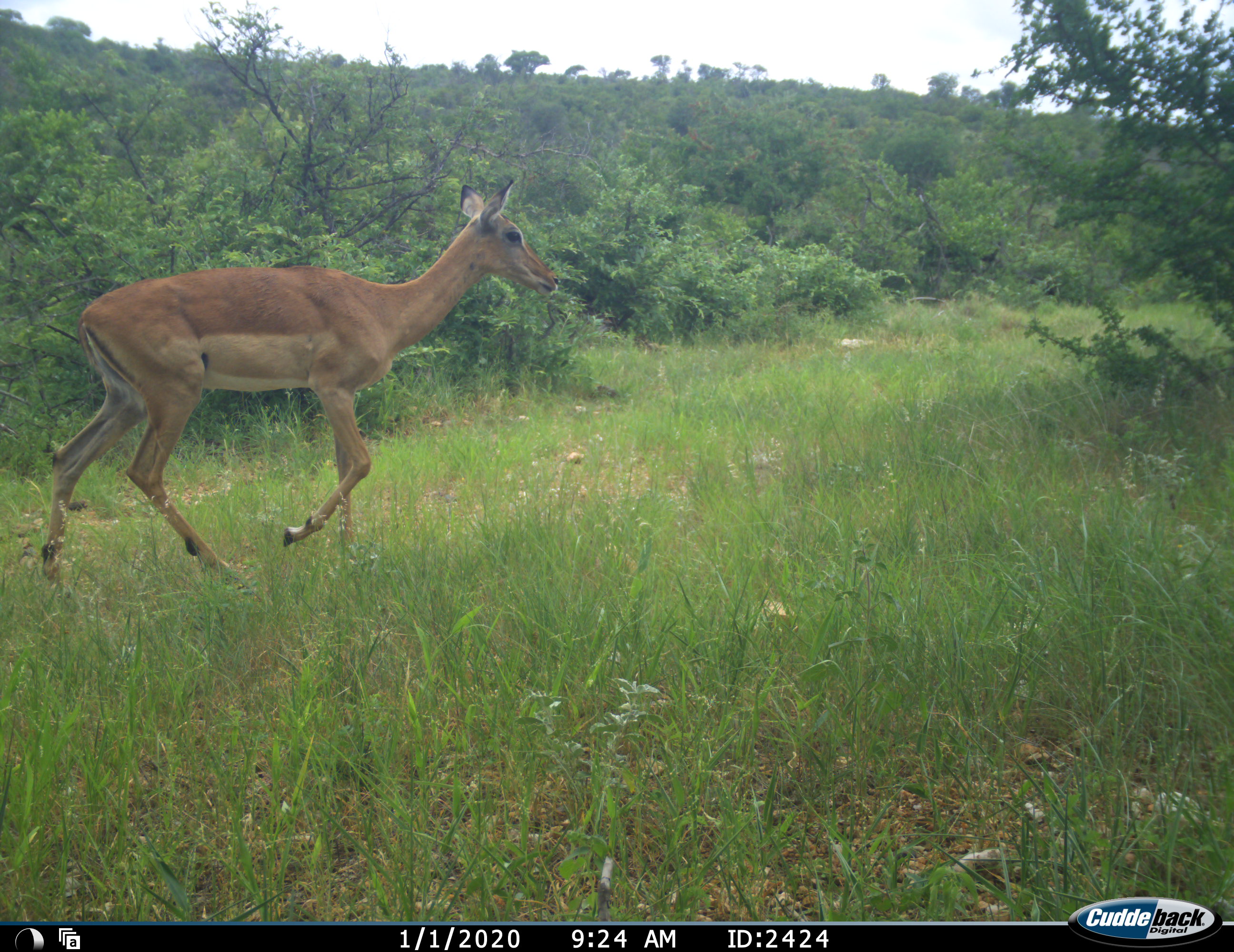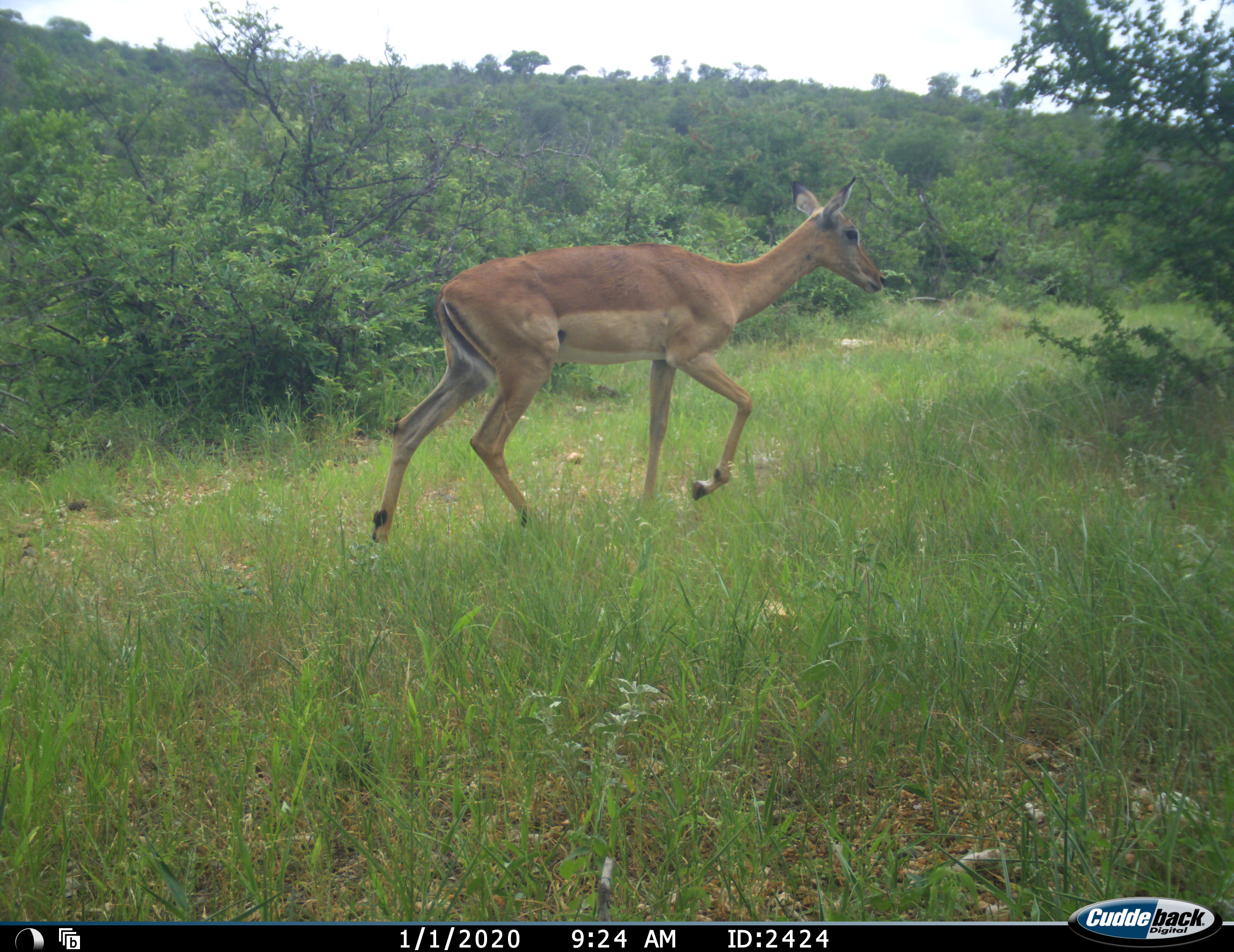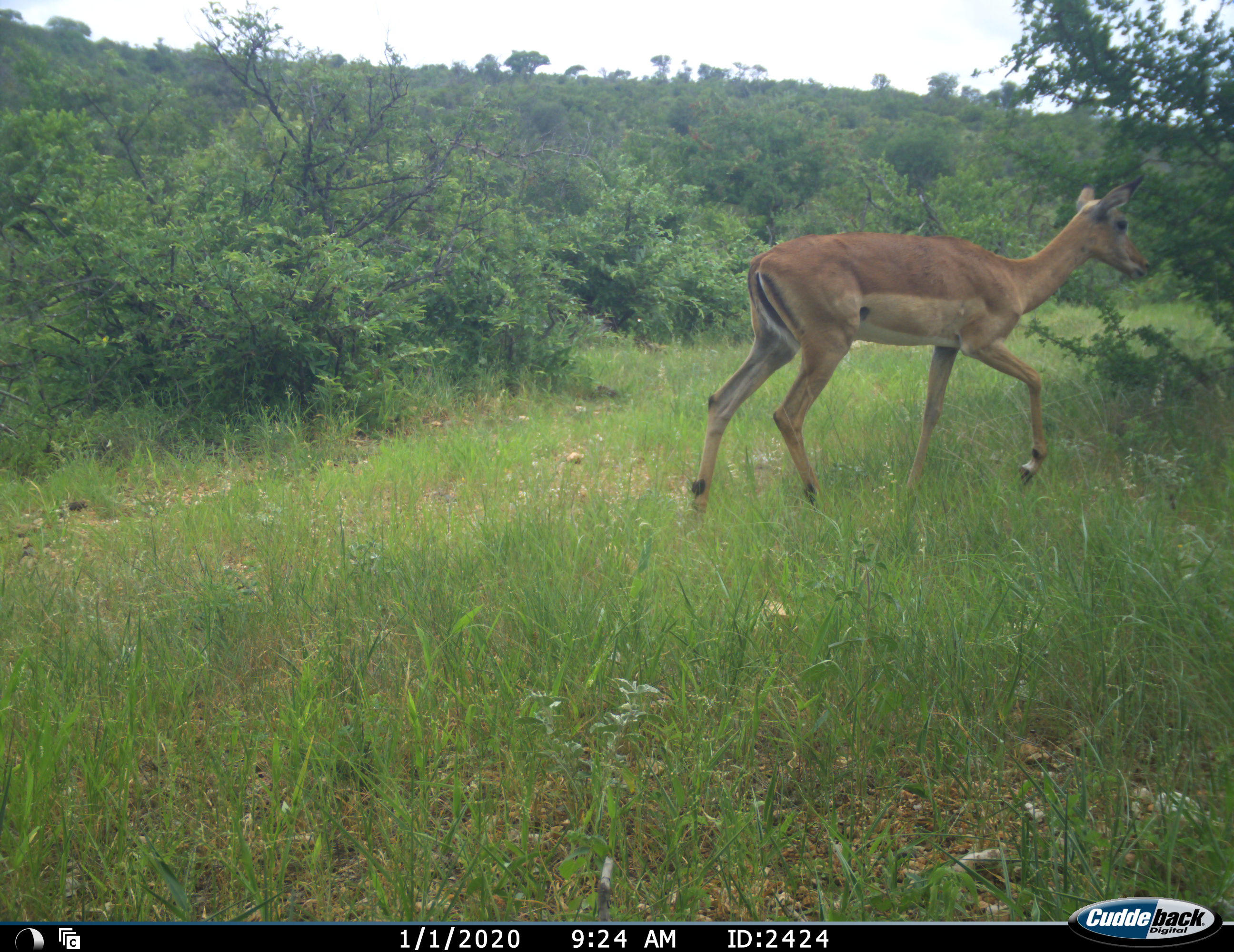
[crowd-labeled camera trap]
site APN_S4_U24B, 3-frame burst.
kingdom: Animalia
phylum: Chordata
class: Mammalia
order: Artiodactyla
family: Bovidae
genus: Aepyceros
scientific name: Aepyceros melampus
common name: impala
Impala (Aepyceros melampus), count 1. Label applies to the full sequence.